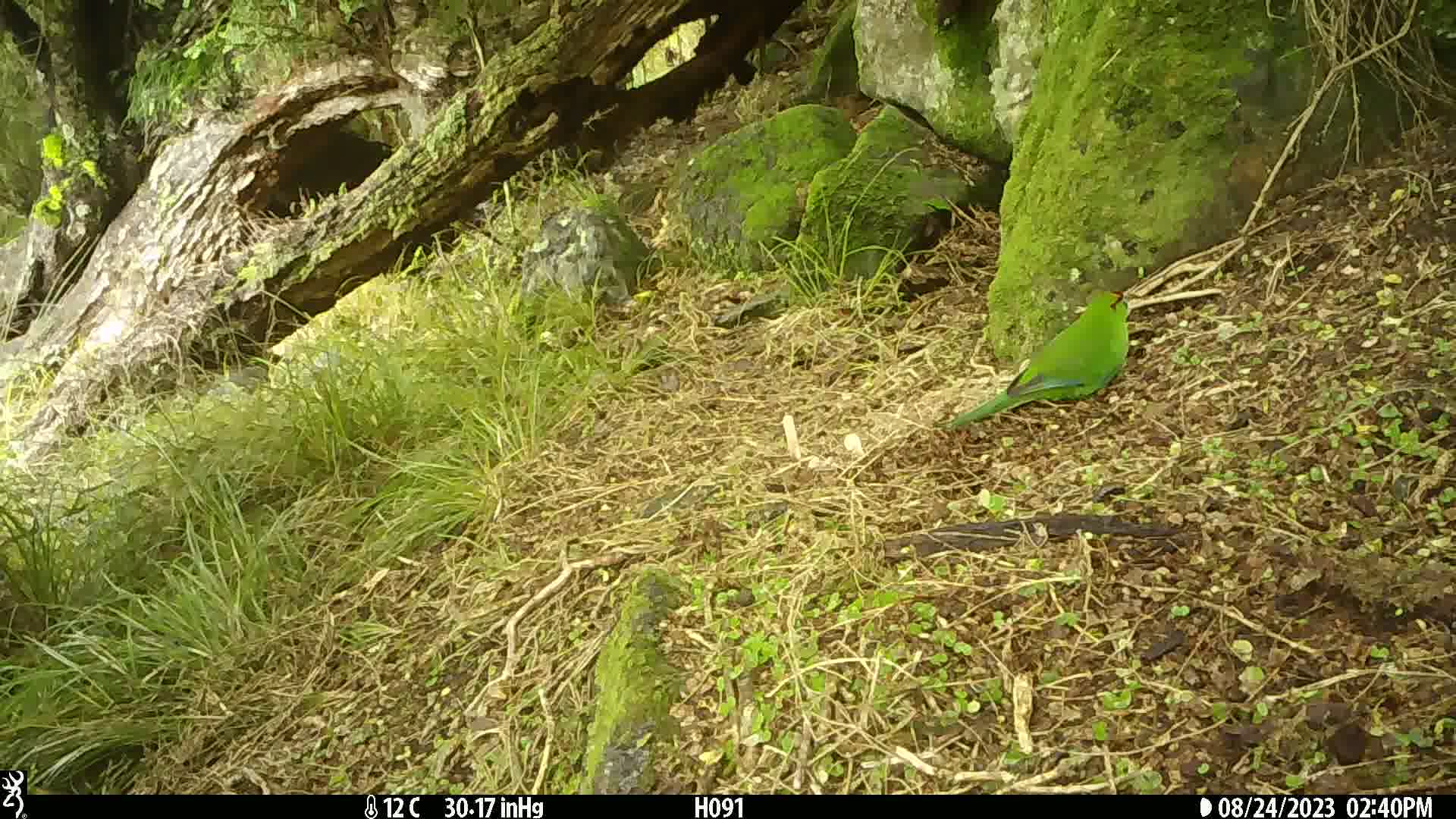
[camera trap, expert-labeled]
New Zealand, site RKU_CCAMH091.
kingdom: Animalia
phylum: Chordata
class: Aves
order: Psittaciformes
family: Psittaculidae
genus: Cyanoramphus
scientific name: Cyanoramphus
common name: parakeet